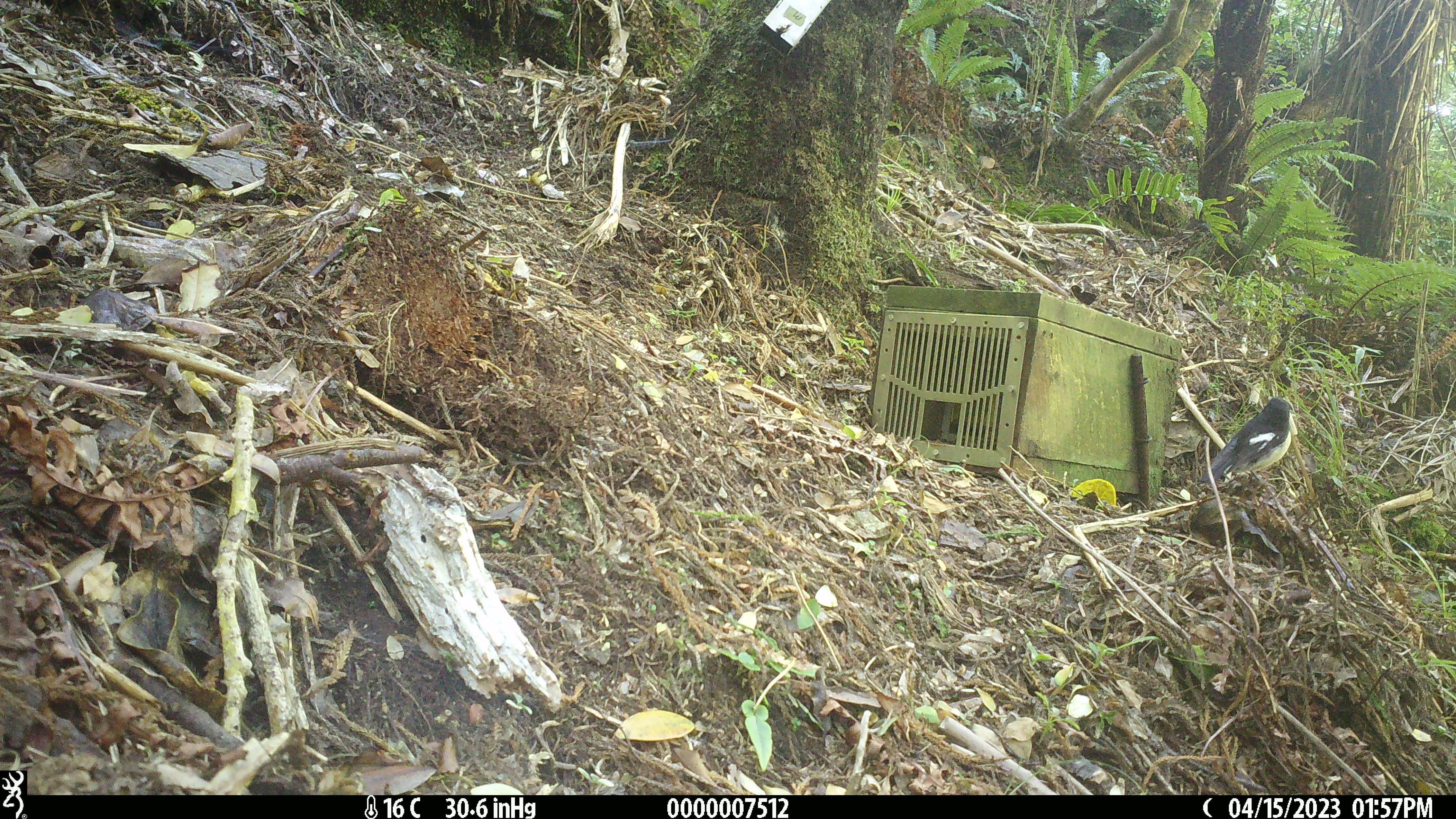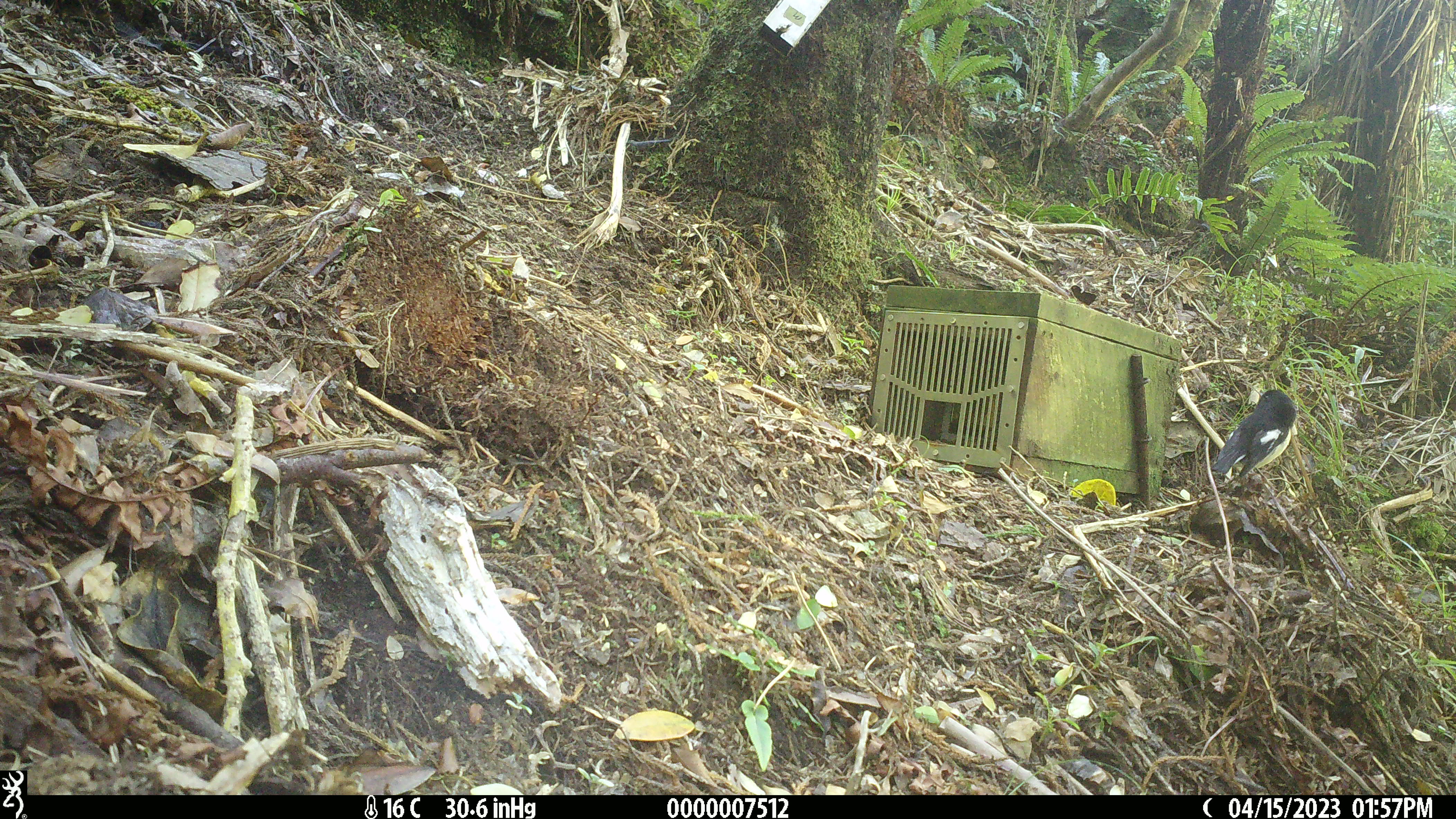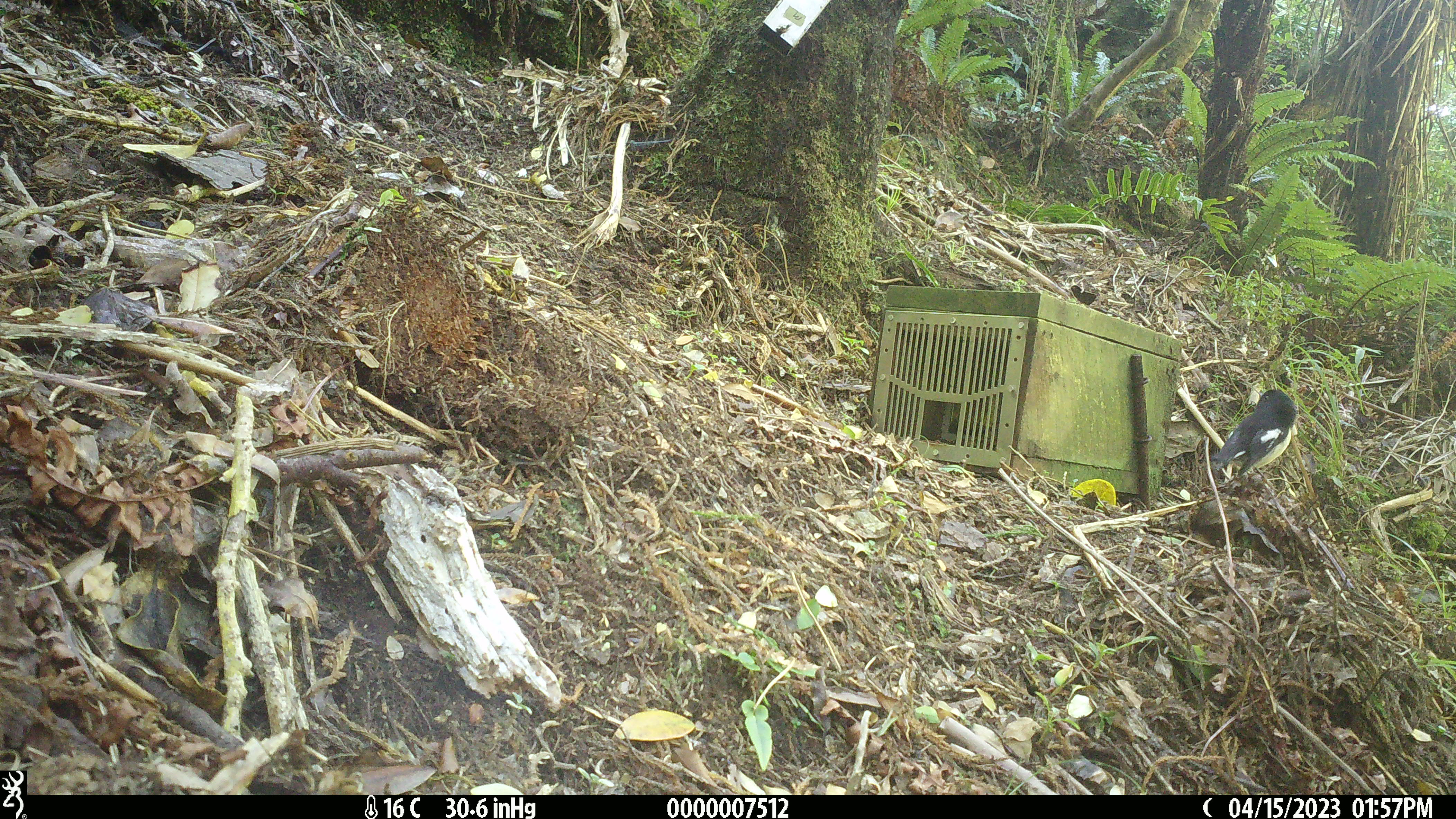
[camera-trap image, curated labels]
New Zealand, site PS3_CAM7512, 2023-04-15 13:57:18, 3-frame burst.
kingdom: Animalia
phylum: Chordata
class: Aves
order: Passeriformes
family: Petroicidae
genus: Petroica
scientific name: Petroica macrocephala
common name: tomtit